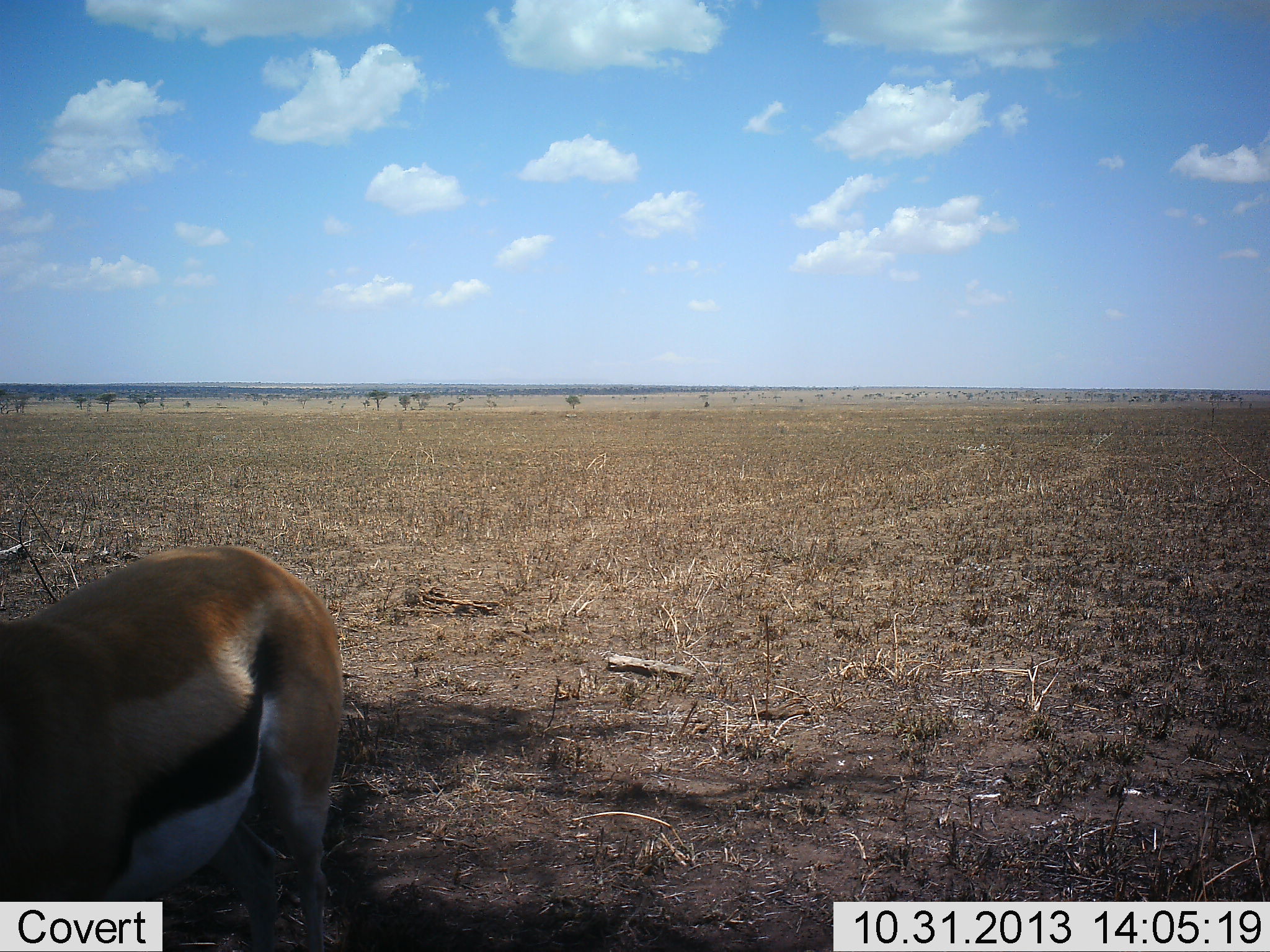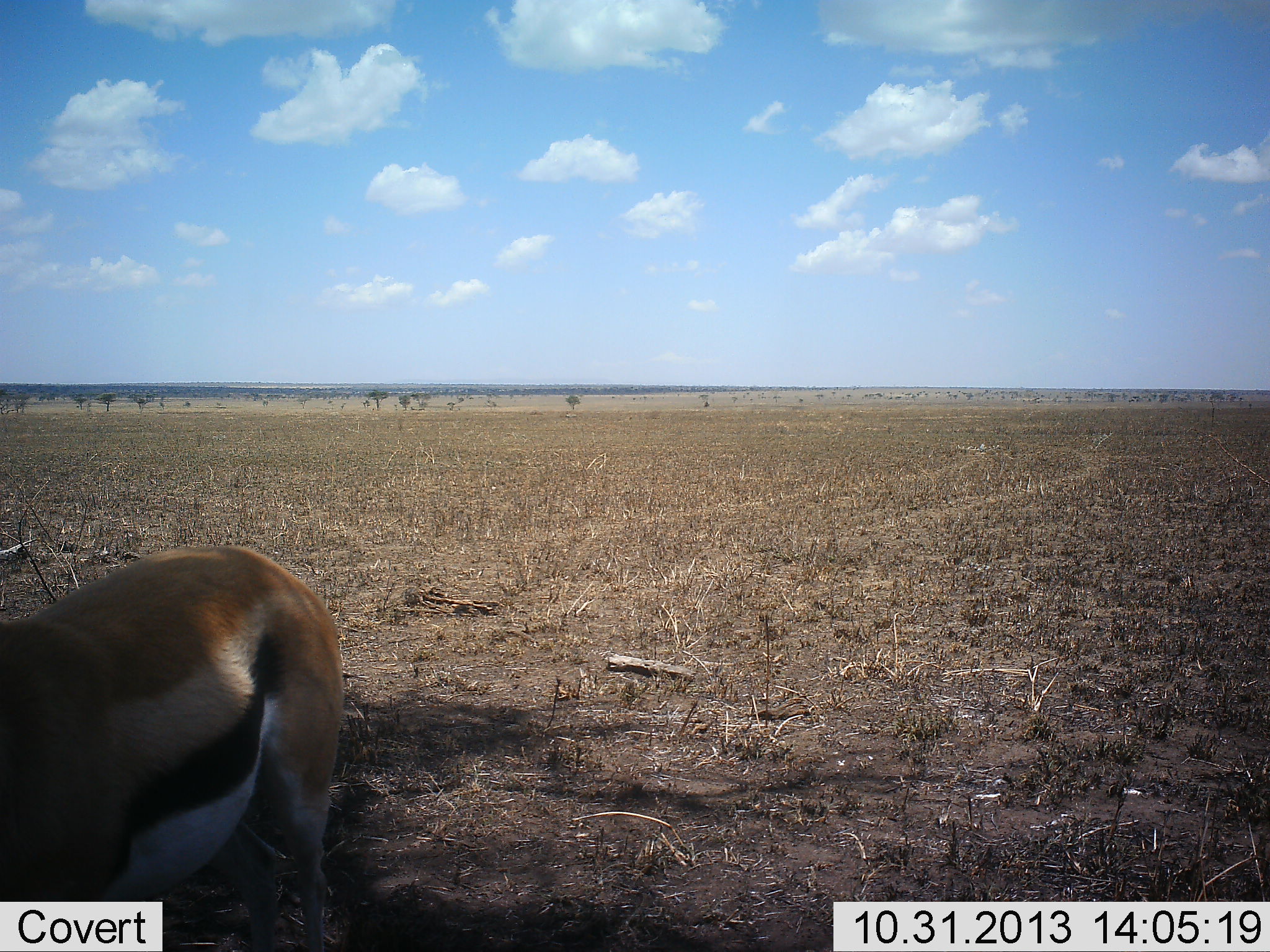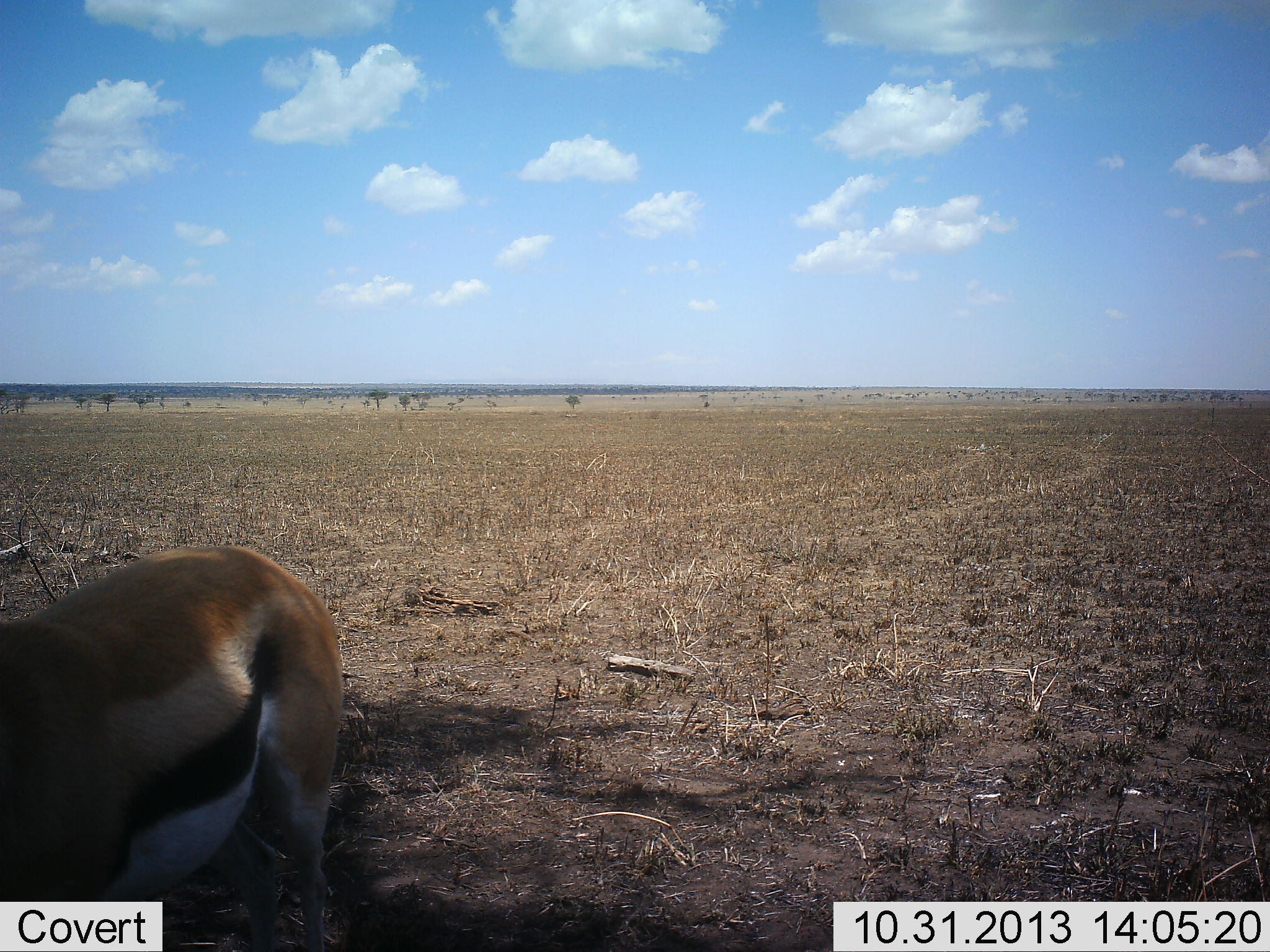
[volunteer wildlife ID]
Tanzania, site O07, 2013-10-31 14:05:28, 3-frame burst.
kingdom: Animalia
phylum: Chordata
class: Mammalia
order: Artiodactyla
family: Bovidae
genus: Eudorcas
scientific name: Eudorcas thomsonii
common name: thomson's gazelle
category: gazellethomsons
Gazellethomsons (thomson's gazelle) (Eudorcas thomsonii), count 1. Behavior (volunteer vote fractions): standing 89%, resting 2%, moving 4%, interacting 0%. Young present (vote fraction): 2%. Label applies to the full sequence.